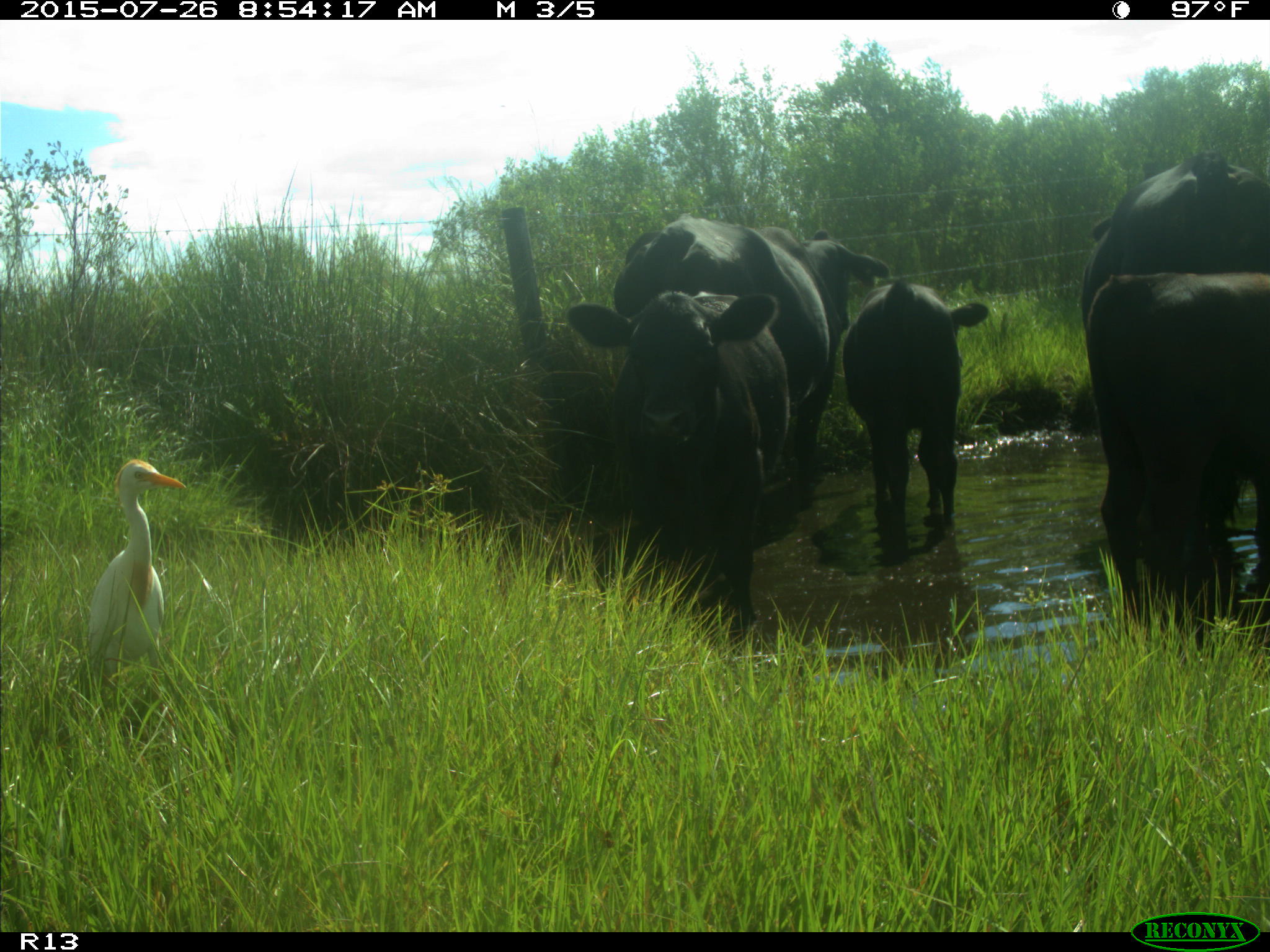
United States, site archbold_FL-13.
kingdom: Animalia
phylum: Chordata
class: Mammalia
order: Artiodactyla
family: Bovidae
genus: Bos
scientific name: Bos taurus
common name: domestic cow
Bos taurus (domestic cow).